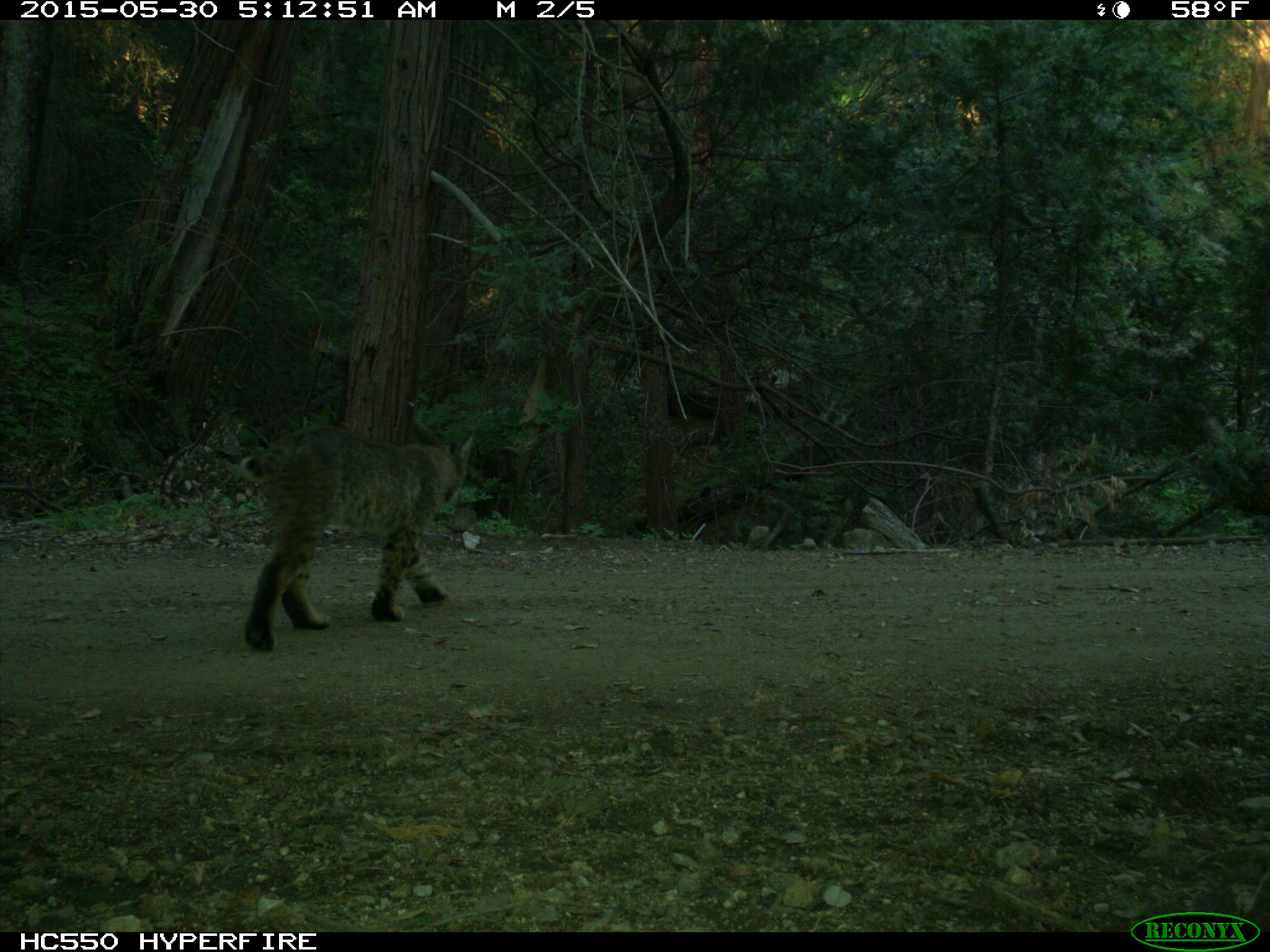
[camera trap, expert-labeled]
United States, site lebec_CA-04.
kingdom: Animalia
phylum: Chordata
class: Mammalia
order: Carnivora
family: Felidae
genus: Lynx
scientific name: Lynx rufus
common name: bobcat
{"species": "Lynx rufus (bobcat)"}